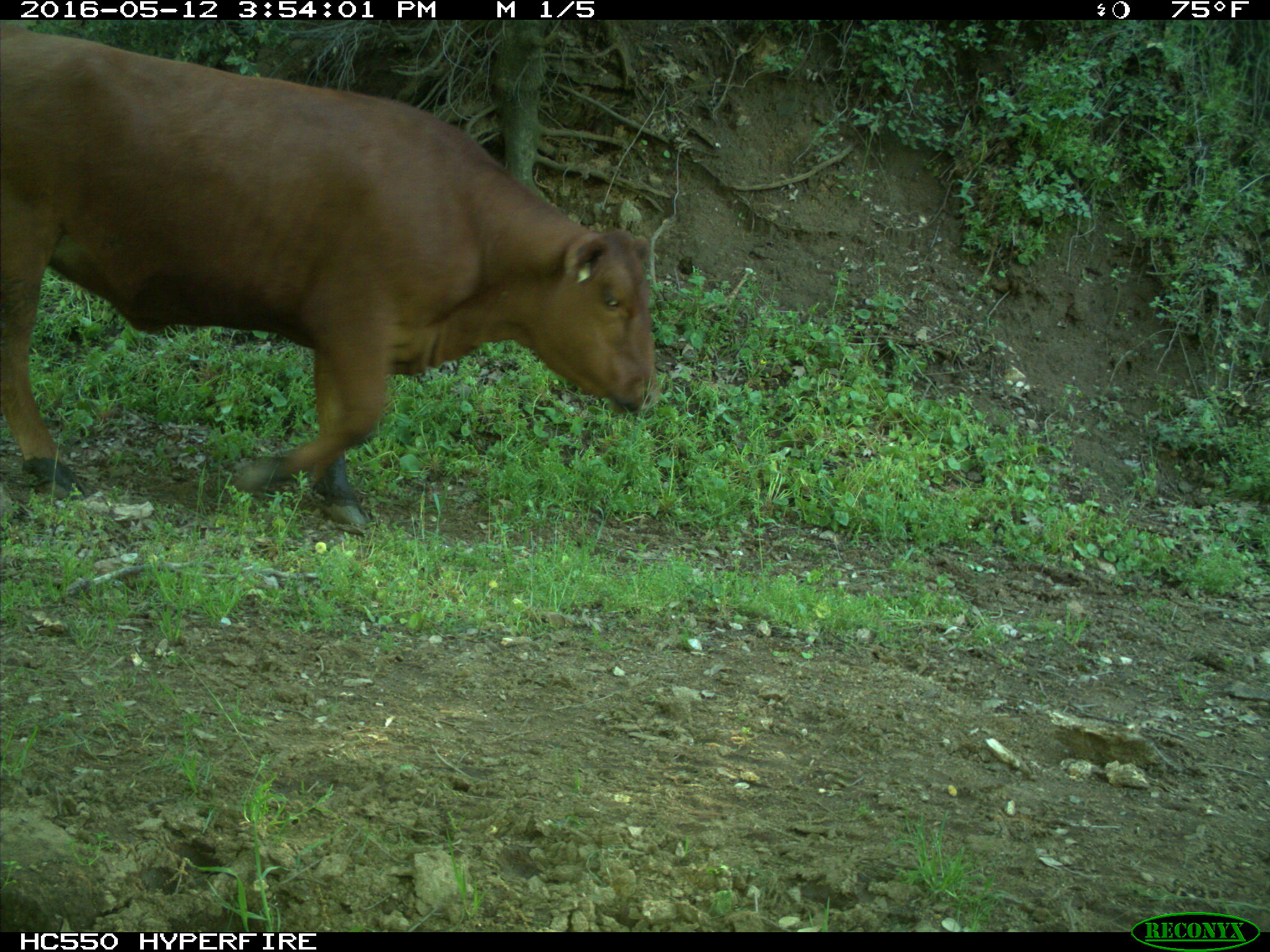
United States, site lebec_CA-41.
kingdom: Animalia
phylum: Chordata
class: Mammalia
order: Artiodactyla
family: Bovidae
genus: Bos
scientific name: Bos taurus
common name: domestic cow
Bos taurus (domestic cow).